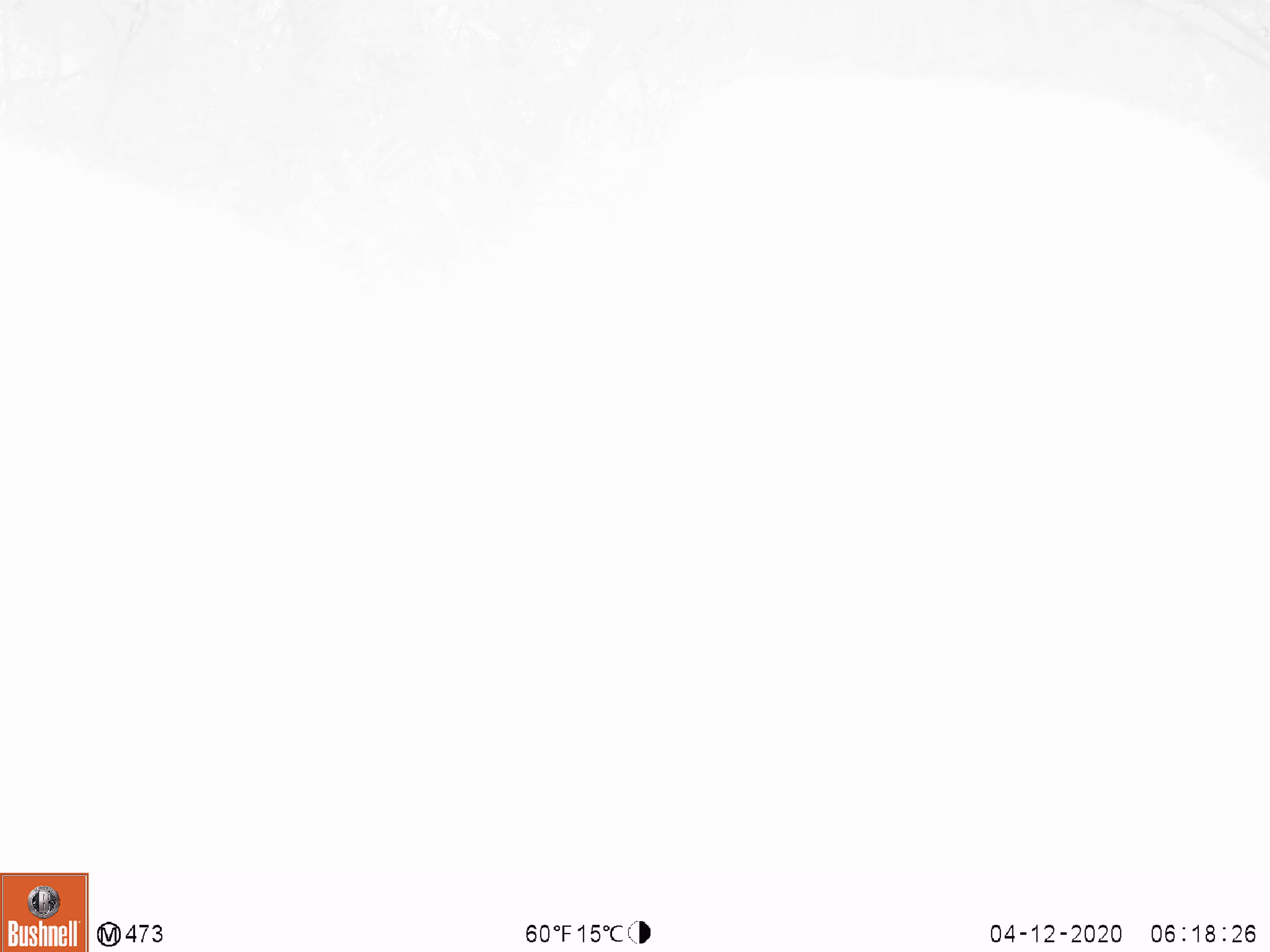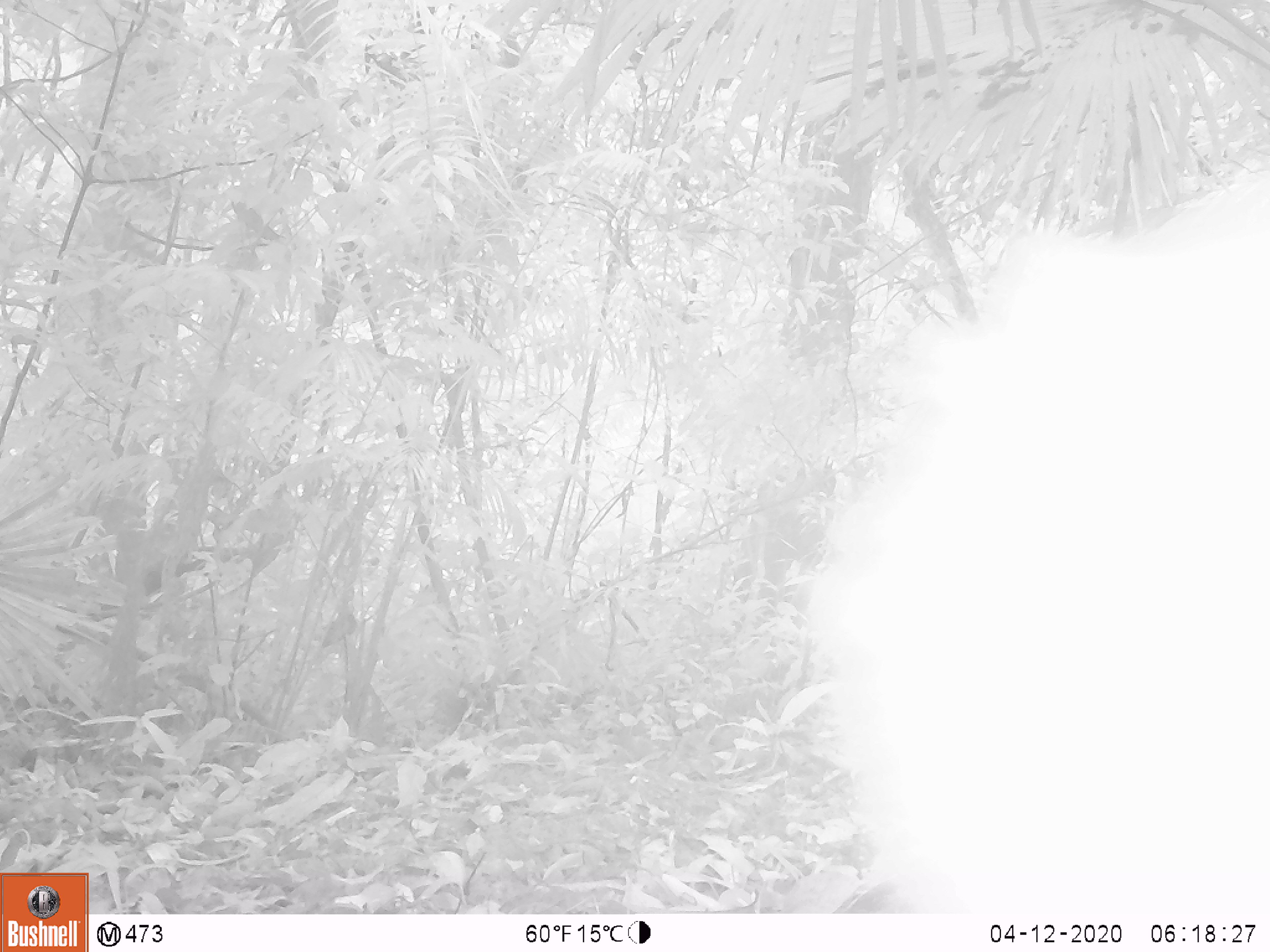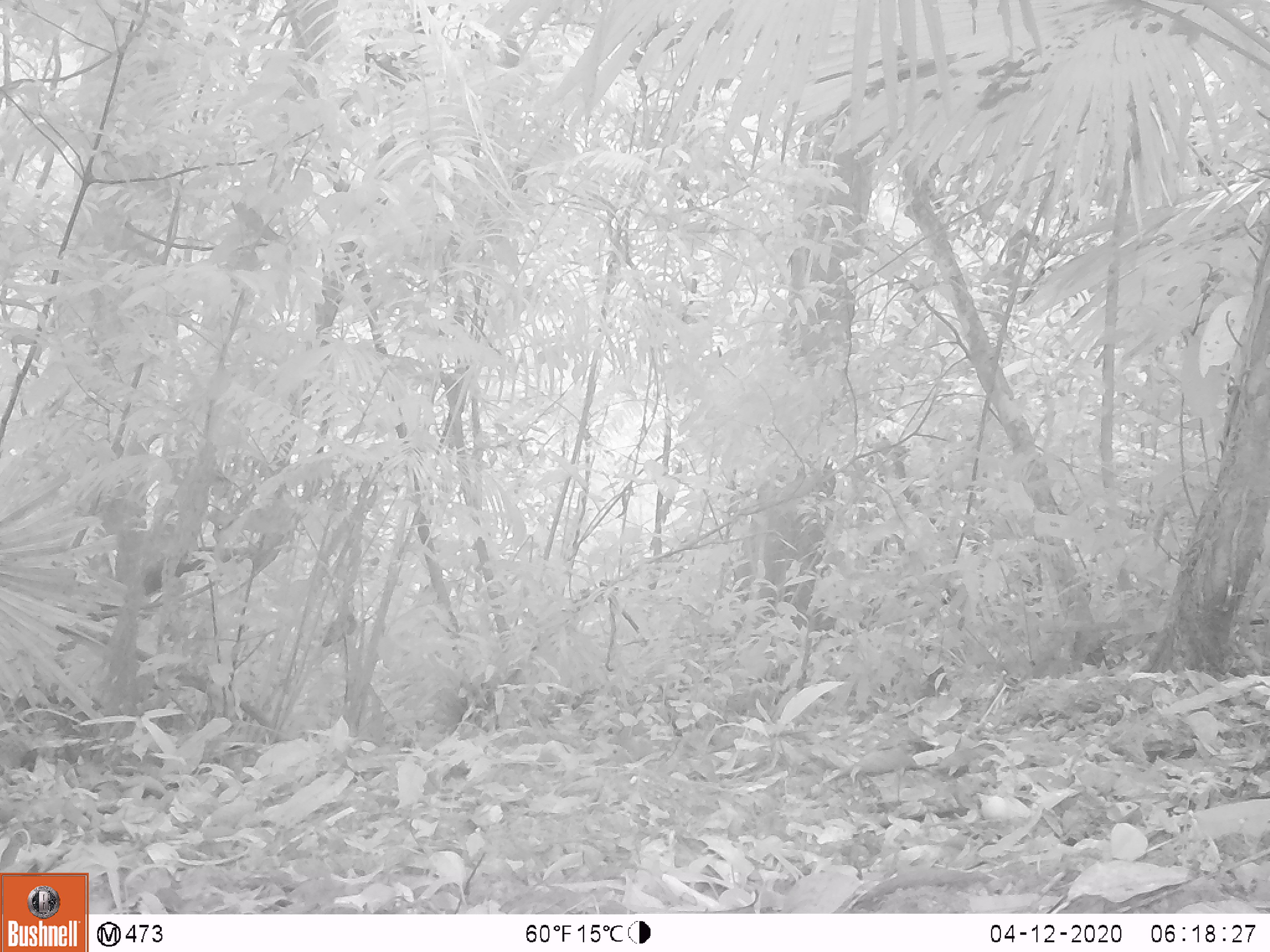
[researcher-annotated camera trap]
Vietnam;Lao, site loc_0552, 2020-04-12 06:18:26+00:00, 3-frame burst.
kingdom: Animalia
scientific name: Animalia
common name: animal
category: unidentified animal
Unidentified animal (animal) (Animalia). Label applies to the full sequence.